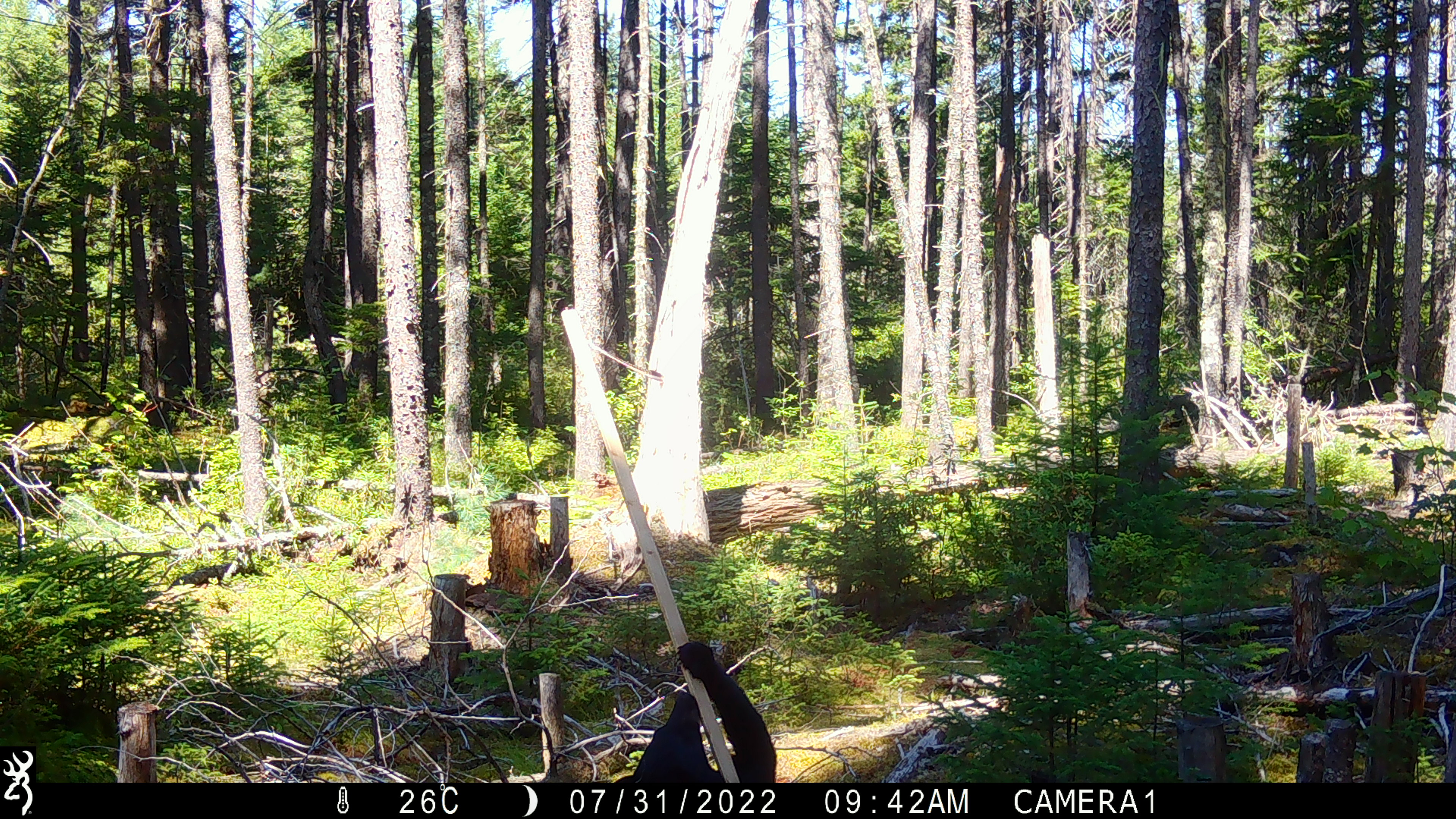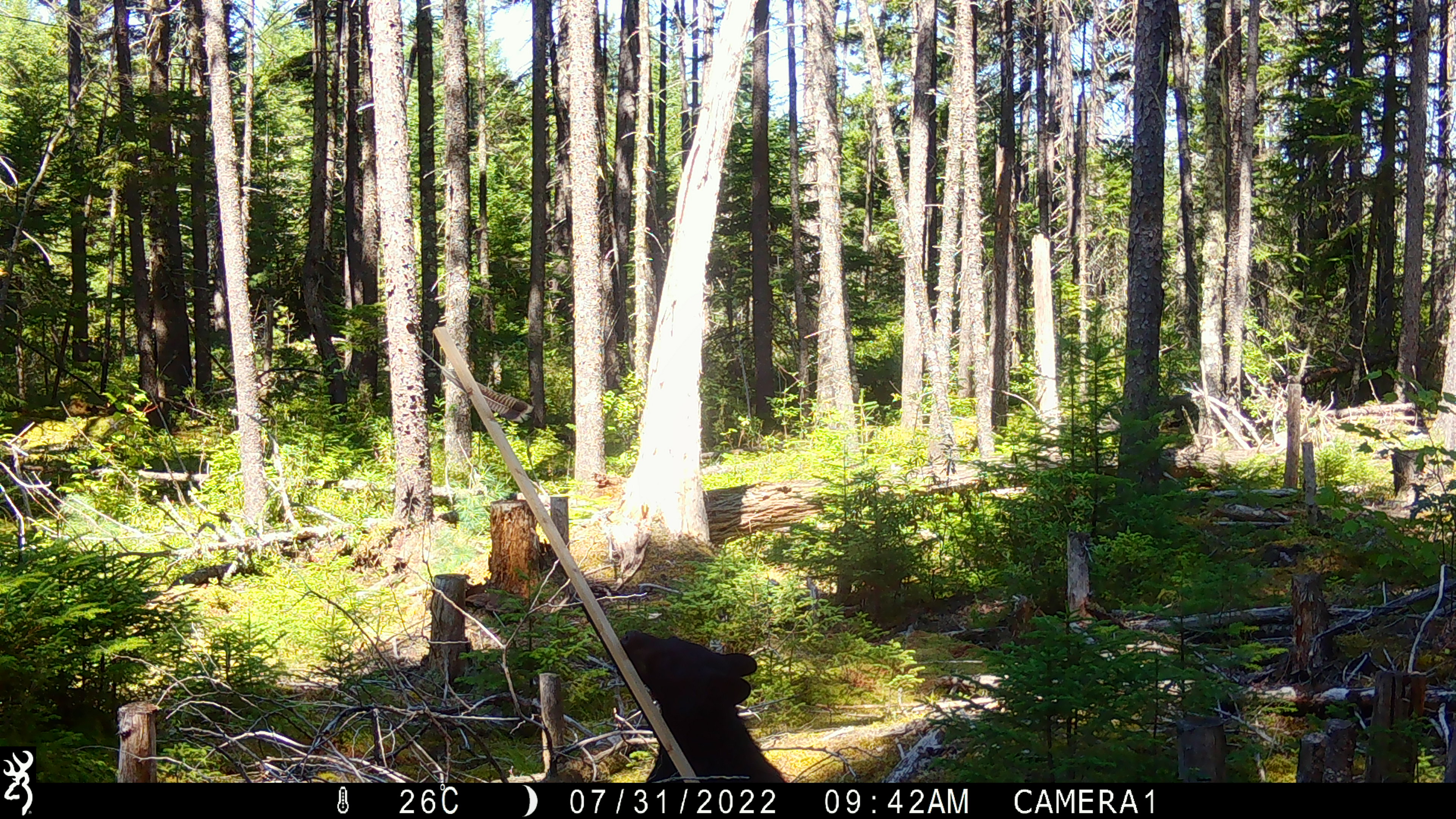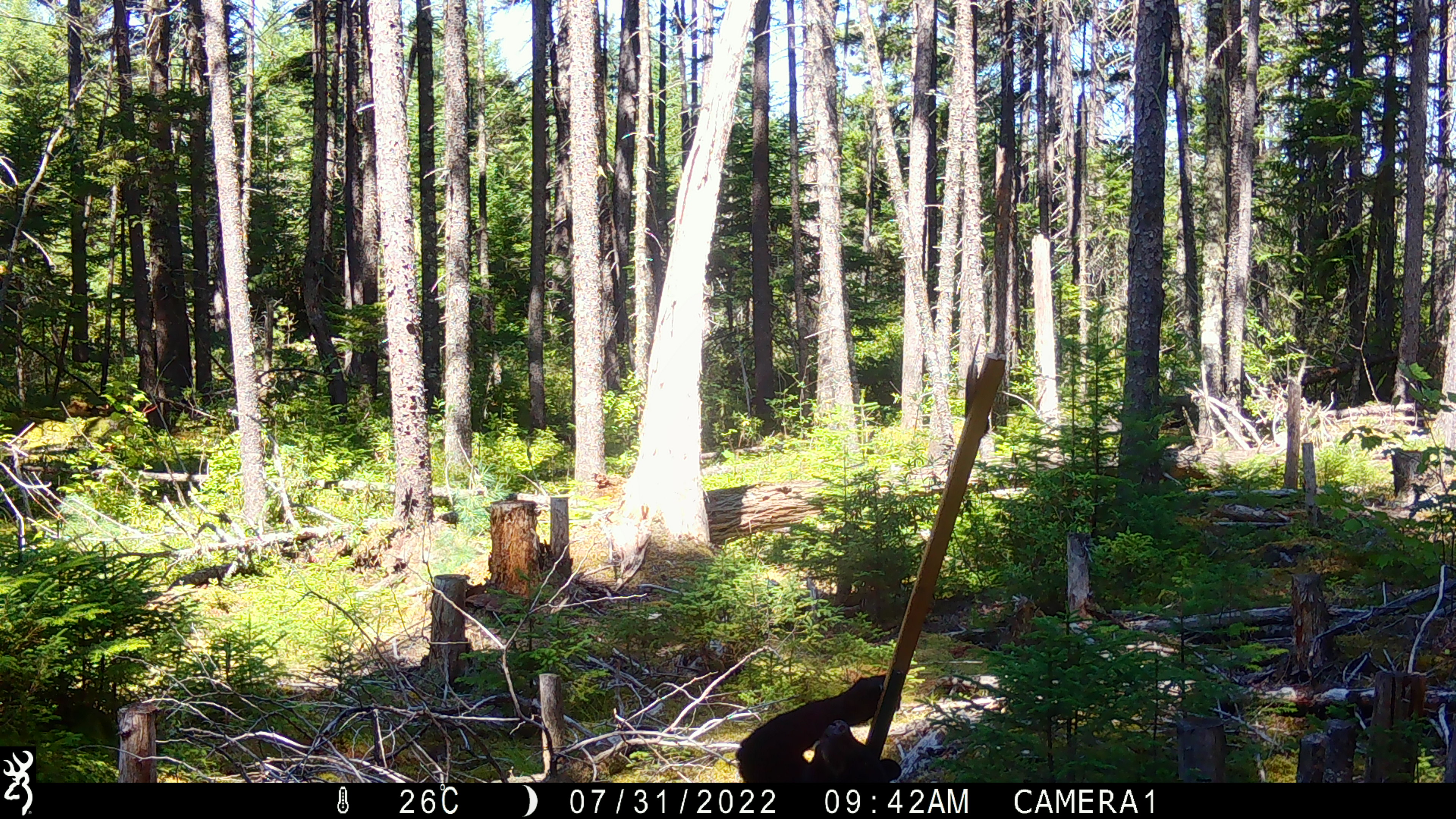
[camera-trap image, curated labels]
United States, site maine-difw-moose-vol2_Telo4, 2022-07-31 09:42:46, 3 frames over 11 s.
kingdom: Animalia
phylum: Chordata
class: Mammalia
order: Carnivora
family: Ursidae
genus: Ursus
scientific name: Ursus americanus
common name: black bear